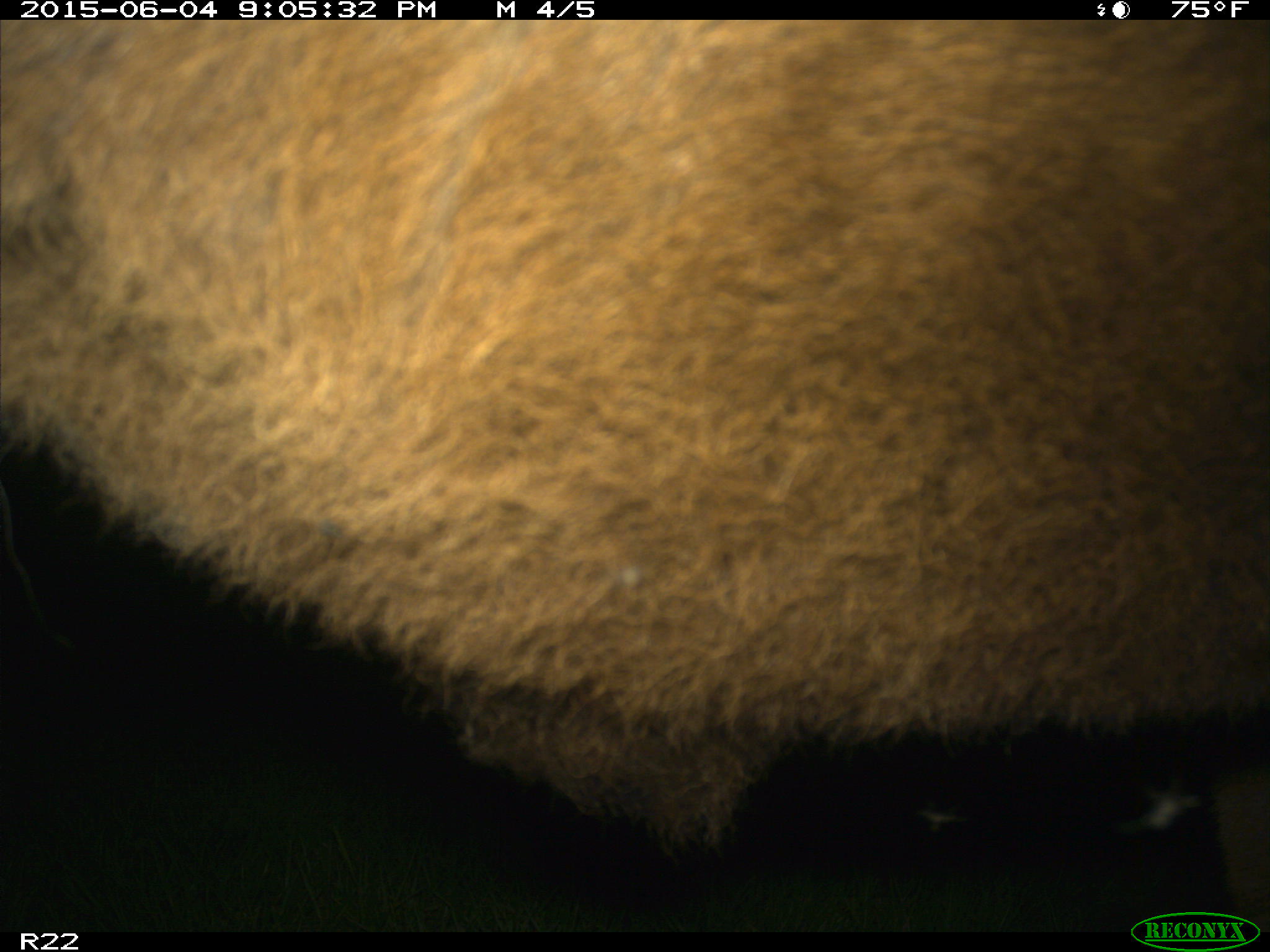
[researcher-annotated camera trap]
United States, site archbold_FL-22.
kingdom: Animalia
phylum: Chordata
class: Mammalia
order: Artiodactyla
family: Bovidae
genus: Bos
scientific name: Bos taurus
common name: domestic cow